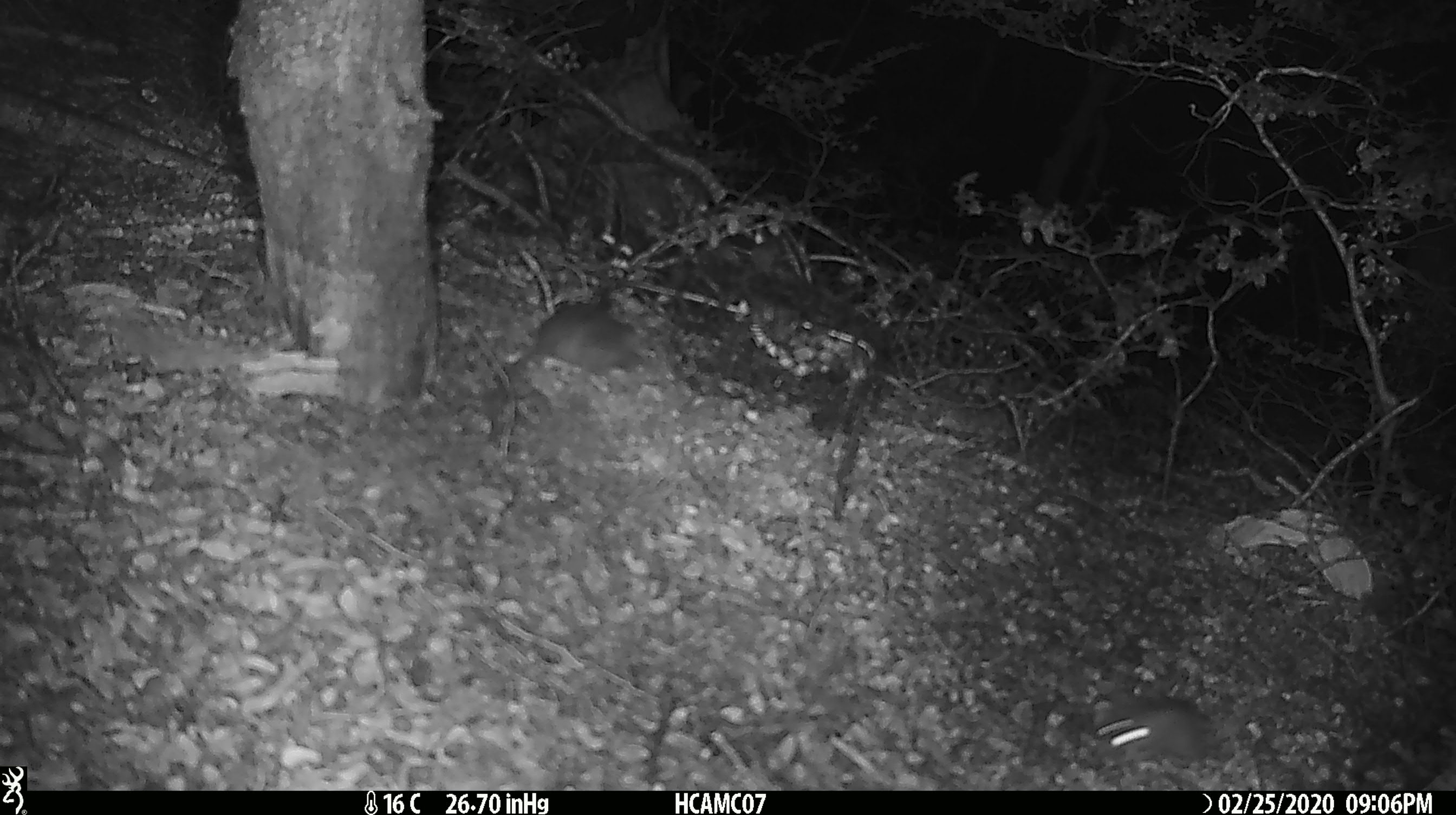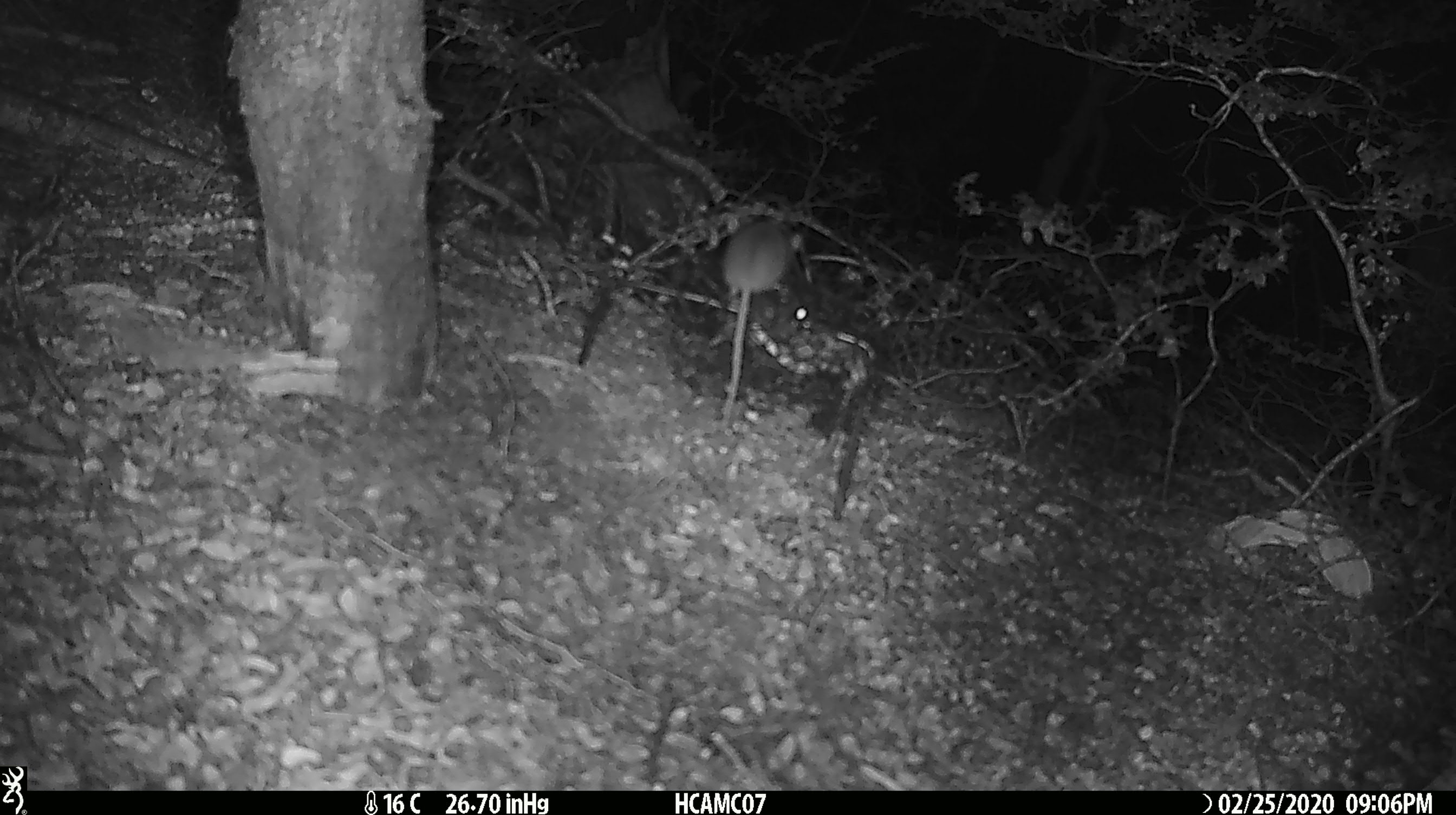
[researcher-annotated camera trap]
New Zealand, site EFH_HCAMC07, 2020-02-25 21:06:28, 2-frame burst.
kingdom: Animalia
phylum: Chordata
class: Mammalia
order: Rodentia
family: Muridae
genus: Mus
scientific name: Mus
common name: mouse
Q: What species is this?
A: Mouse (Mus).